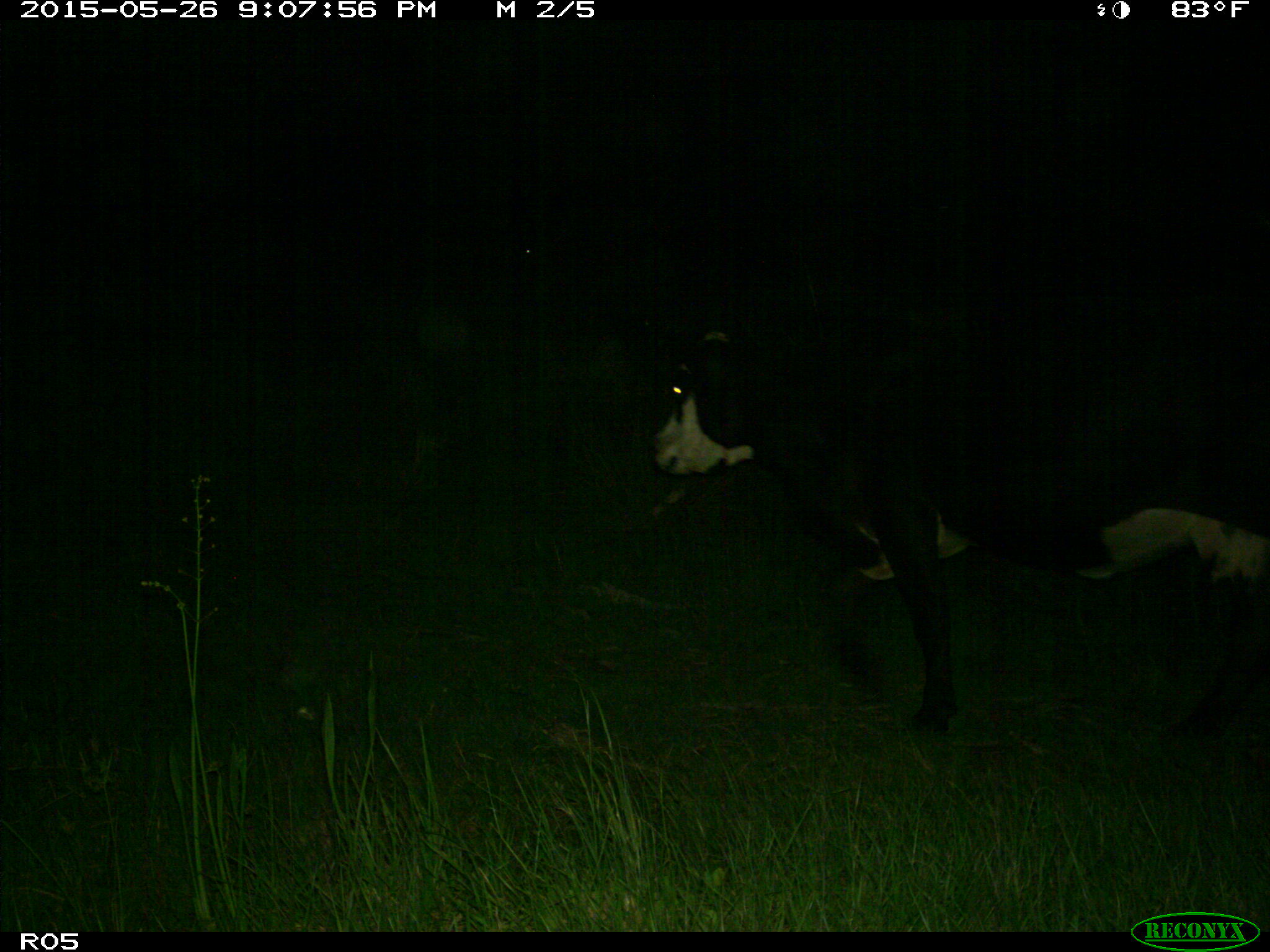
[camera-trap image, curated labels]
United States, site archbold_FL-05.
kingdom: Animalia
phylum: Chordata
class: Mammalia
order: Artiodactyla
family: Bovidae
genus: Bos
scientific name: Bos taurus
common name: domestic cow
Bos taurus (domestic cow).